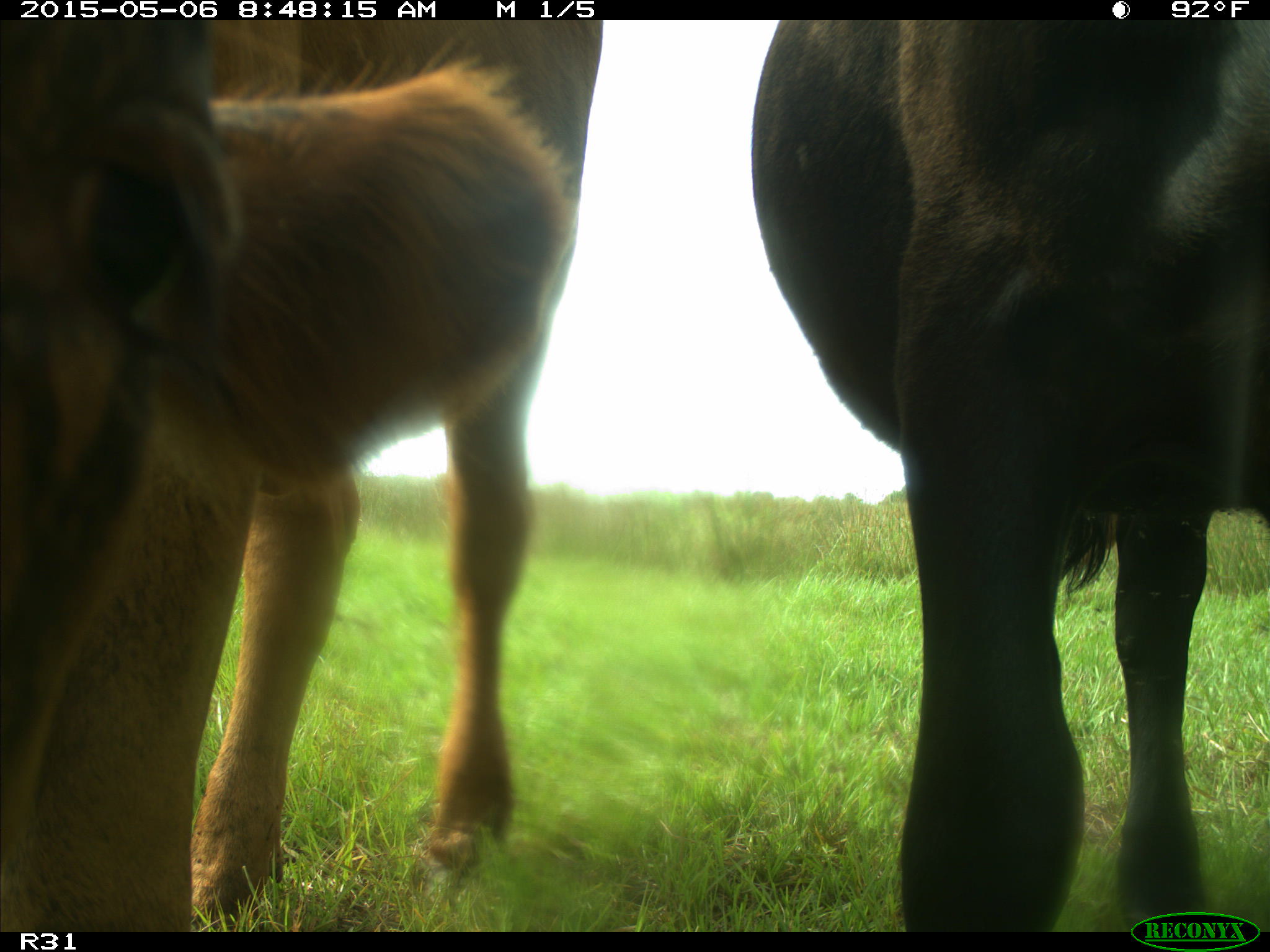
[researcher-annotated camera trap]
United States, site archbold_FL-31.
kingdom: Animalia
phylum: Chordata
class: Mammalia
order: Artiodactyla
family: Bovidae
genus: Bos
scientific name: Bos taurus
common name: domestic cow